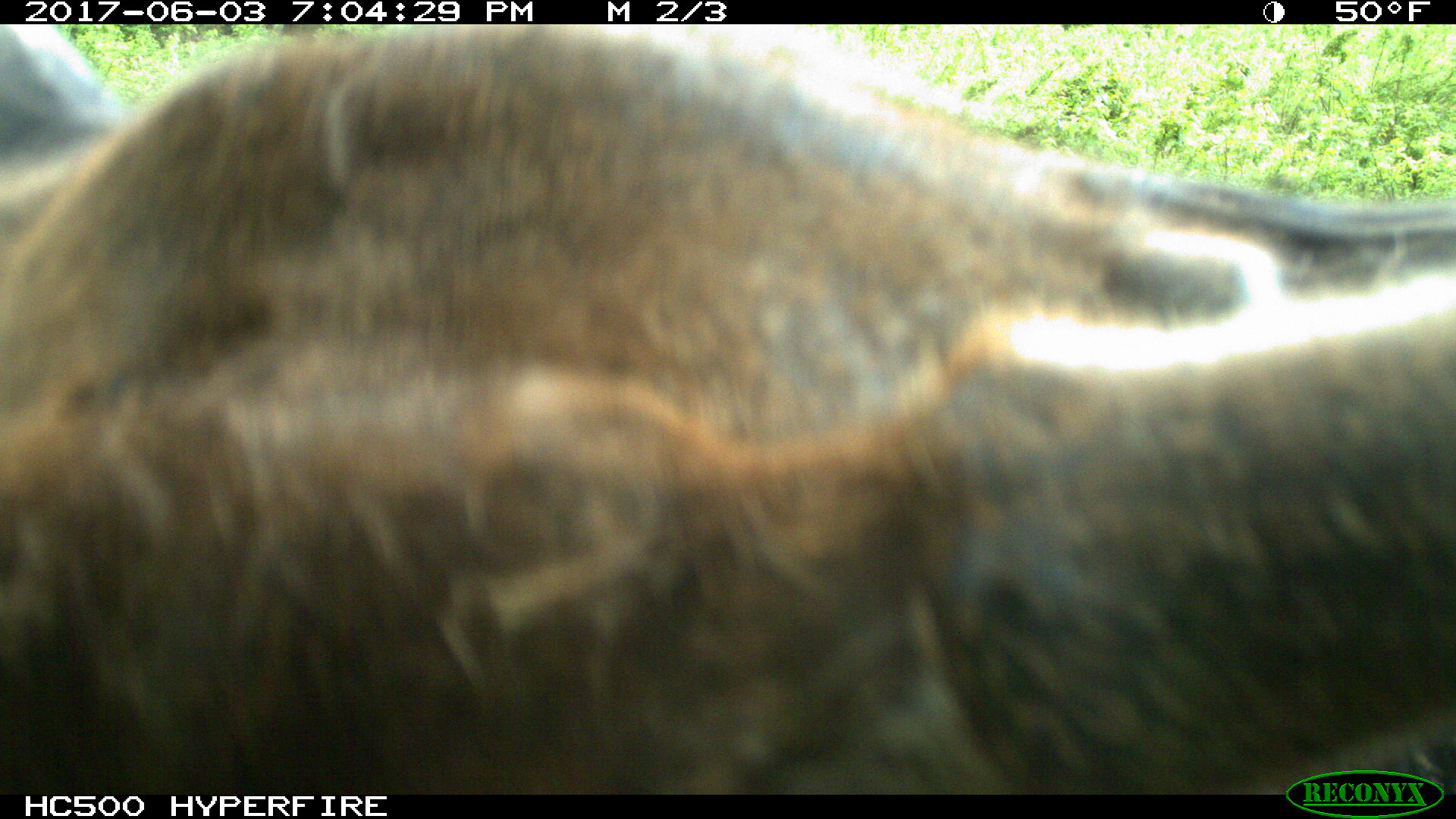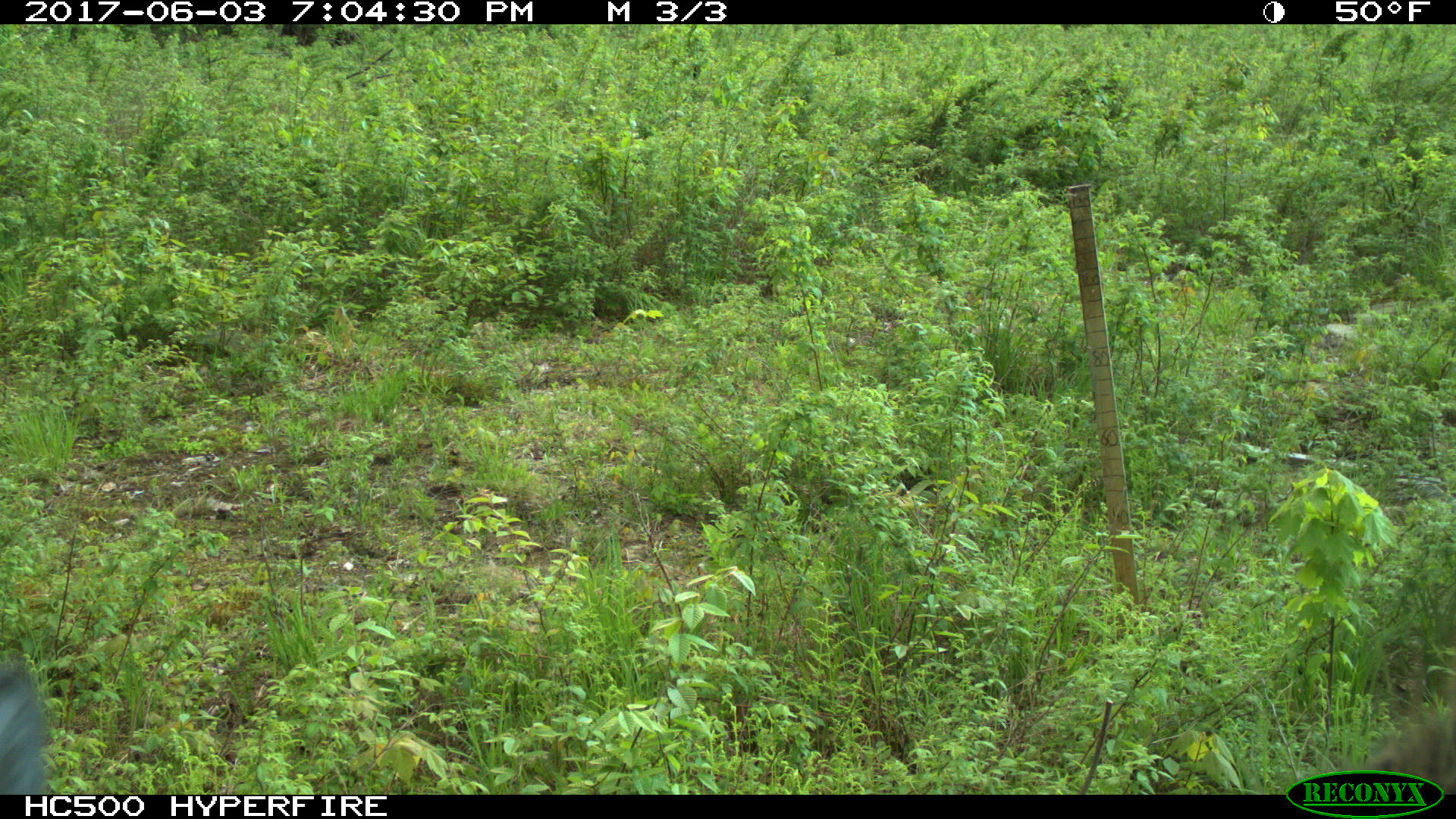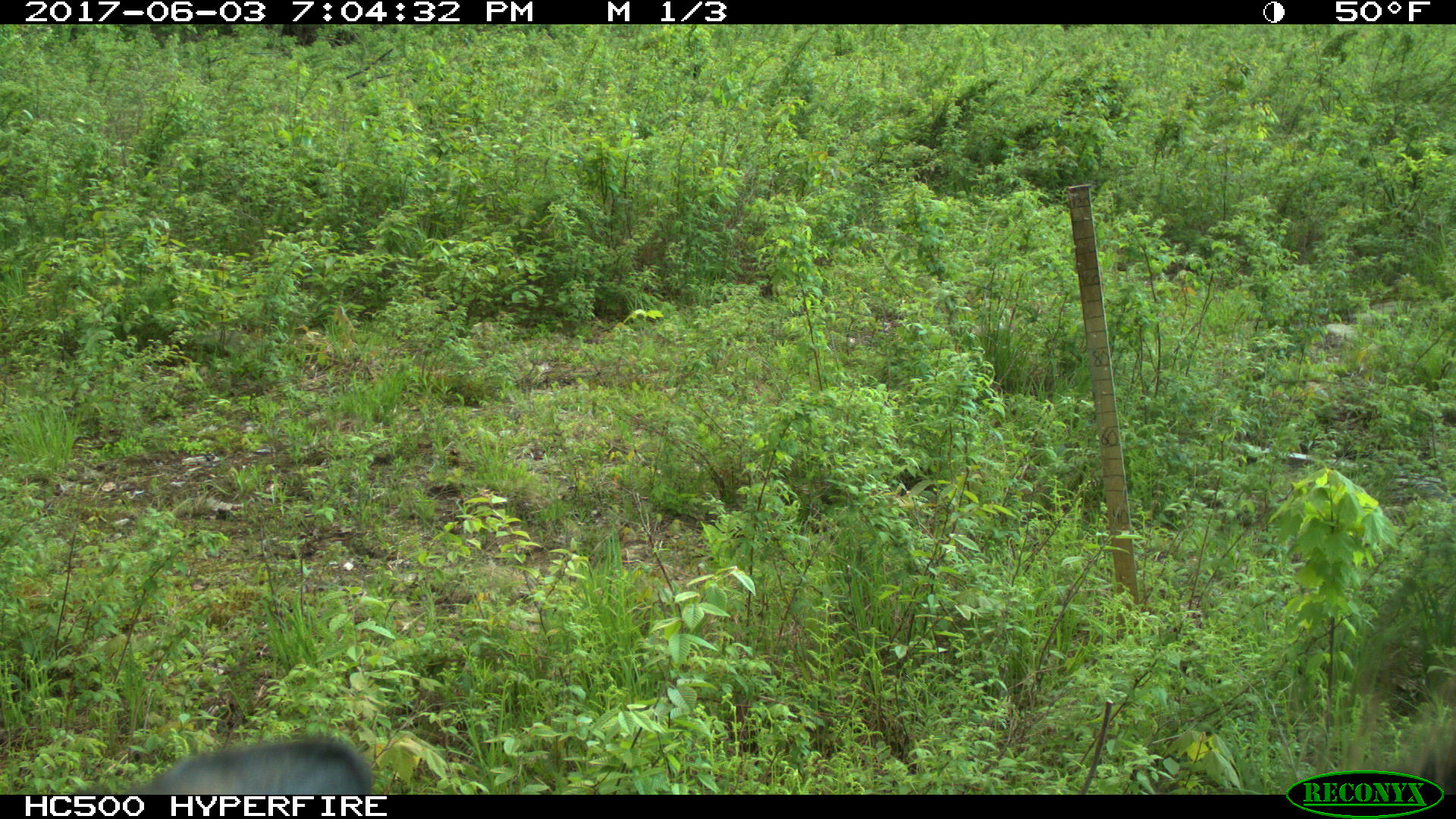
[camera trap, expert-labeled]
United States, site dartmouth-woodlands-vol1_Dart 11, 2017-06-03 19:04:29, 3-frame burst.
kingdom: Animalia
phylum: Chordata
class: Mammalia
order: Artiodactyla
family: Cervidae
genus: Alces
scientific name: Alces alces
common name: moose